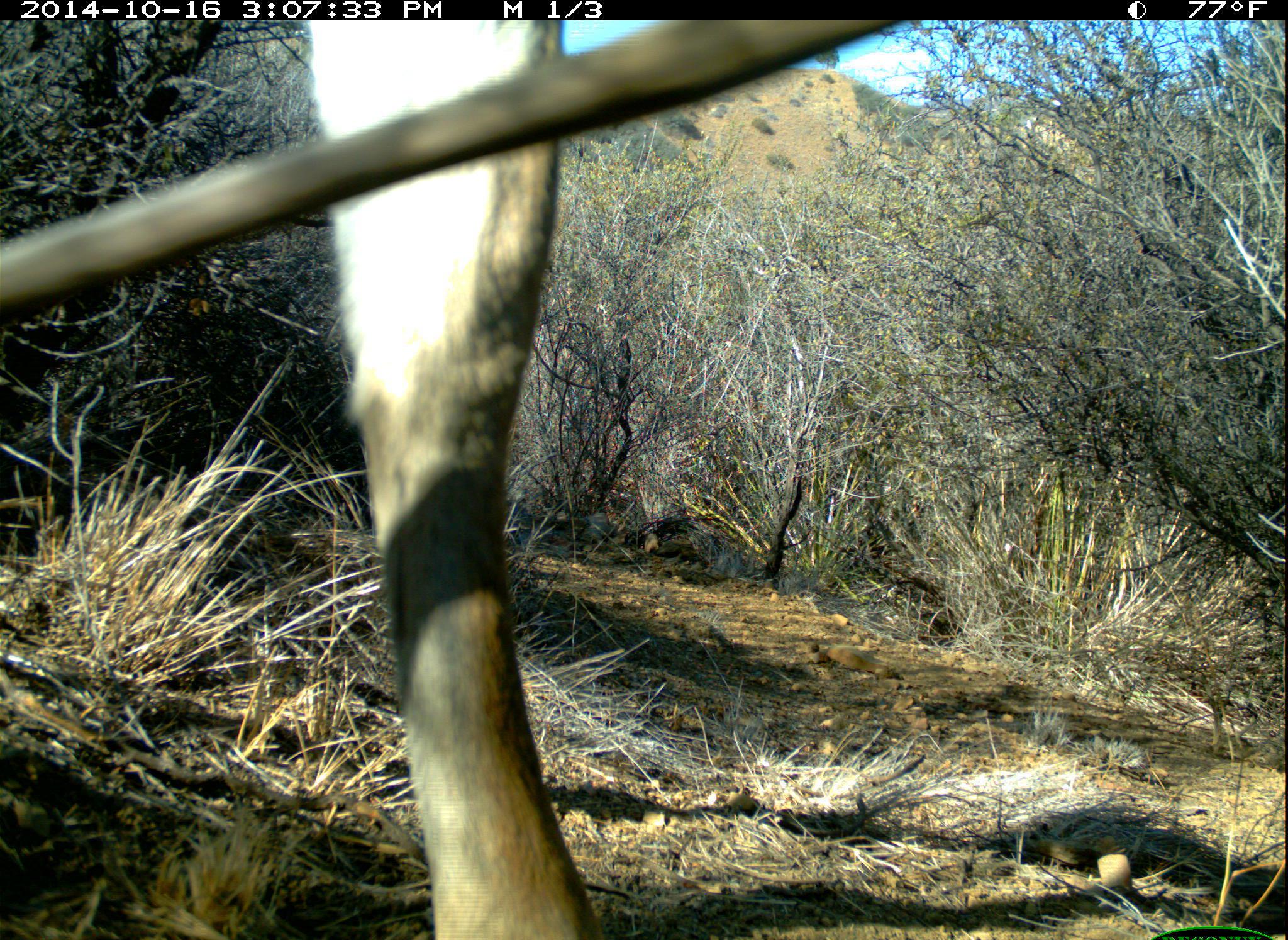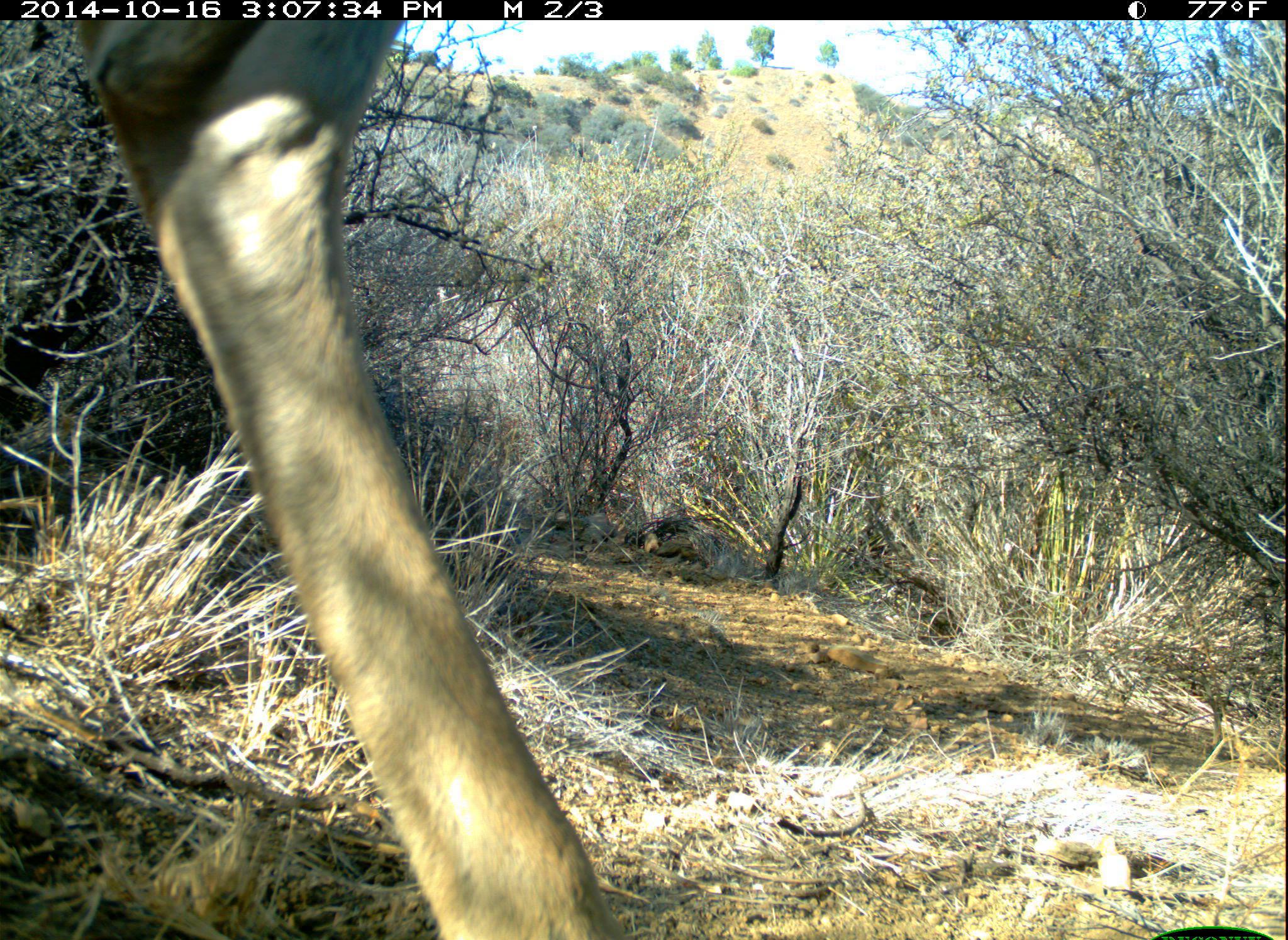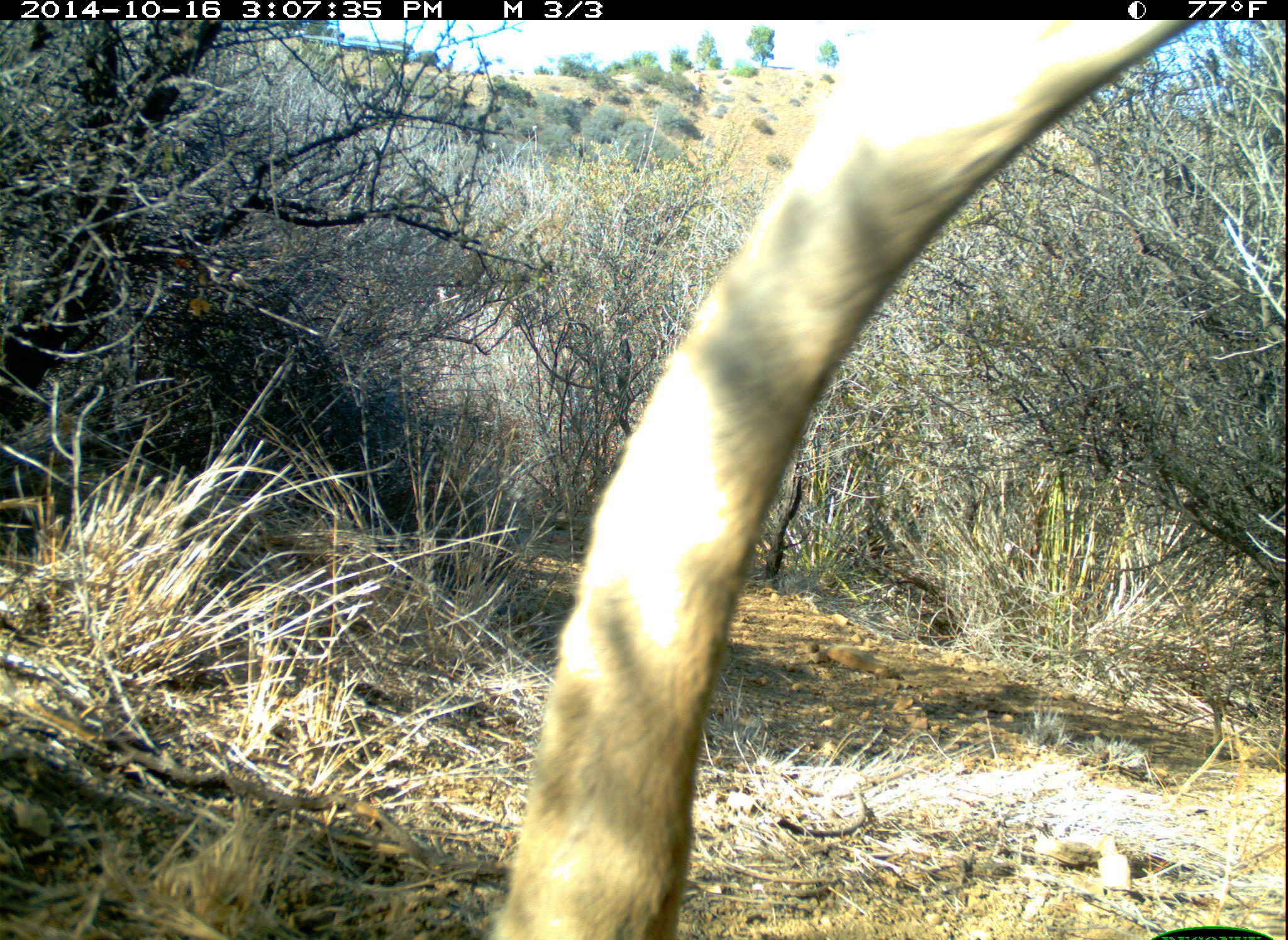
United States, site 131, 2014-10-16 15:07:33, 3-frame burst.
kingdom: Animalia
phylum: Chordata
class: Mammalia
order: Artiodactyla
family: Cervidae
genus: Odocoileus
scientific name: Odocoileus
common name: deer